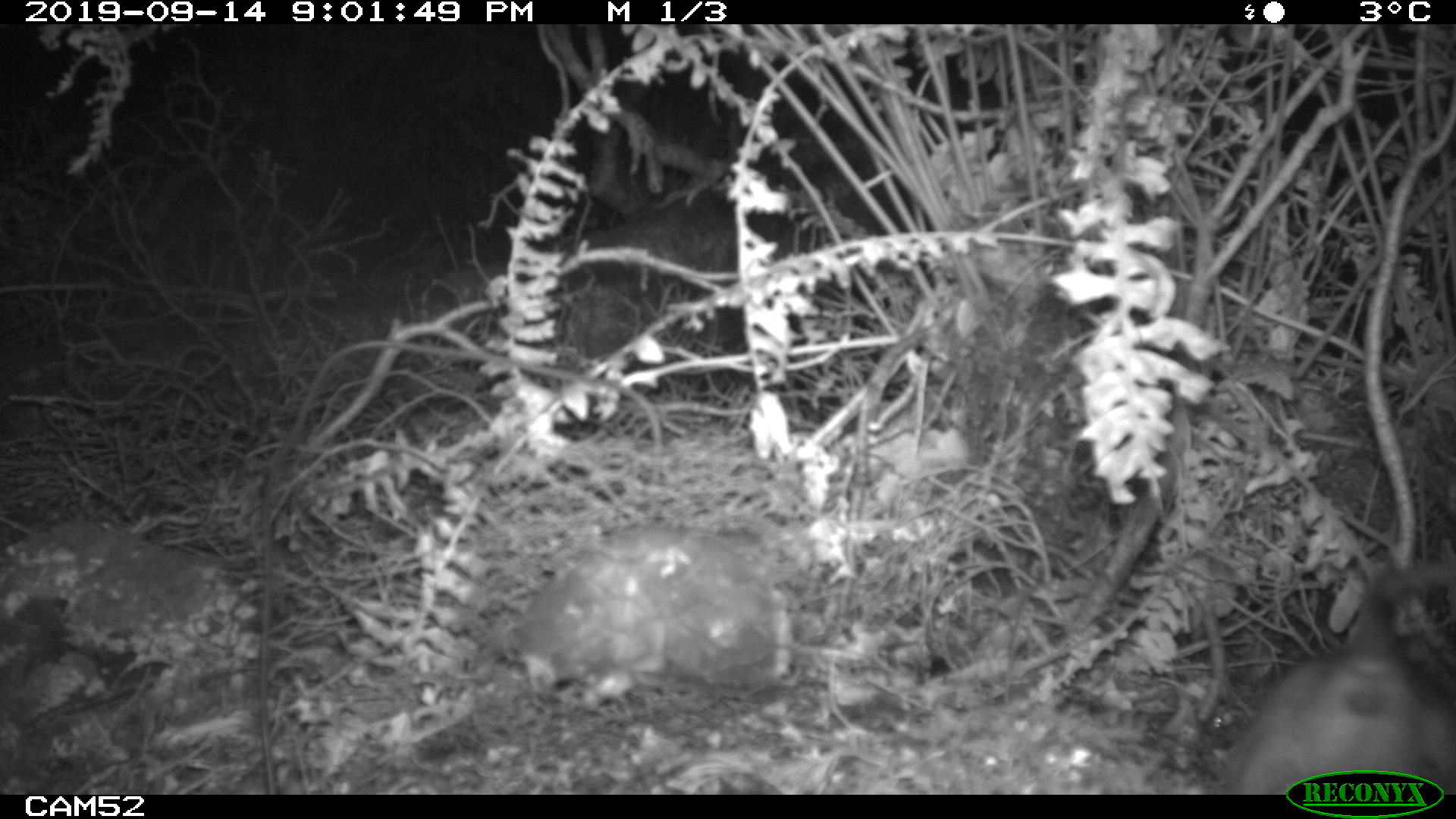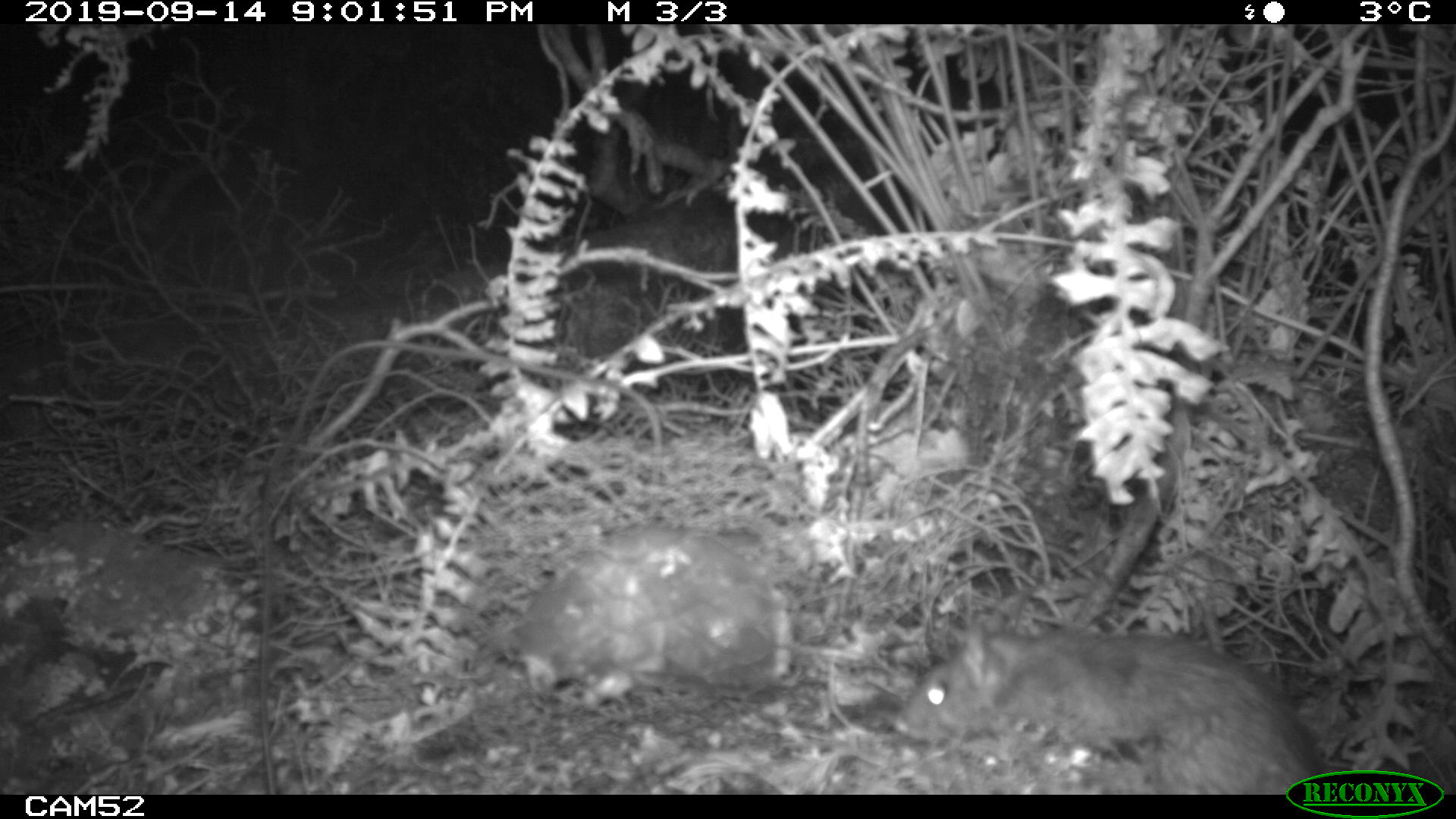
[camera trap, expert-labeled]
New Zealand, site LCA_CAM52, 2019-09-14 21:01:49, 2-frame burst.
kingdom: Animalia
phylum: Chordata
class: Mammalia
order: Rodentia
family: Muridae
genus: Rattus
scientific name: Rattus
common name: rat